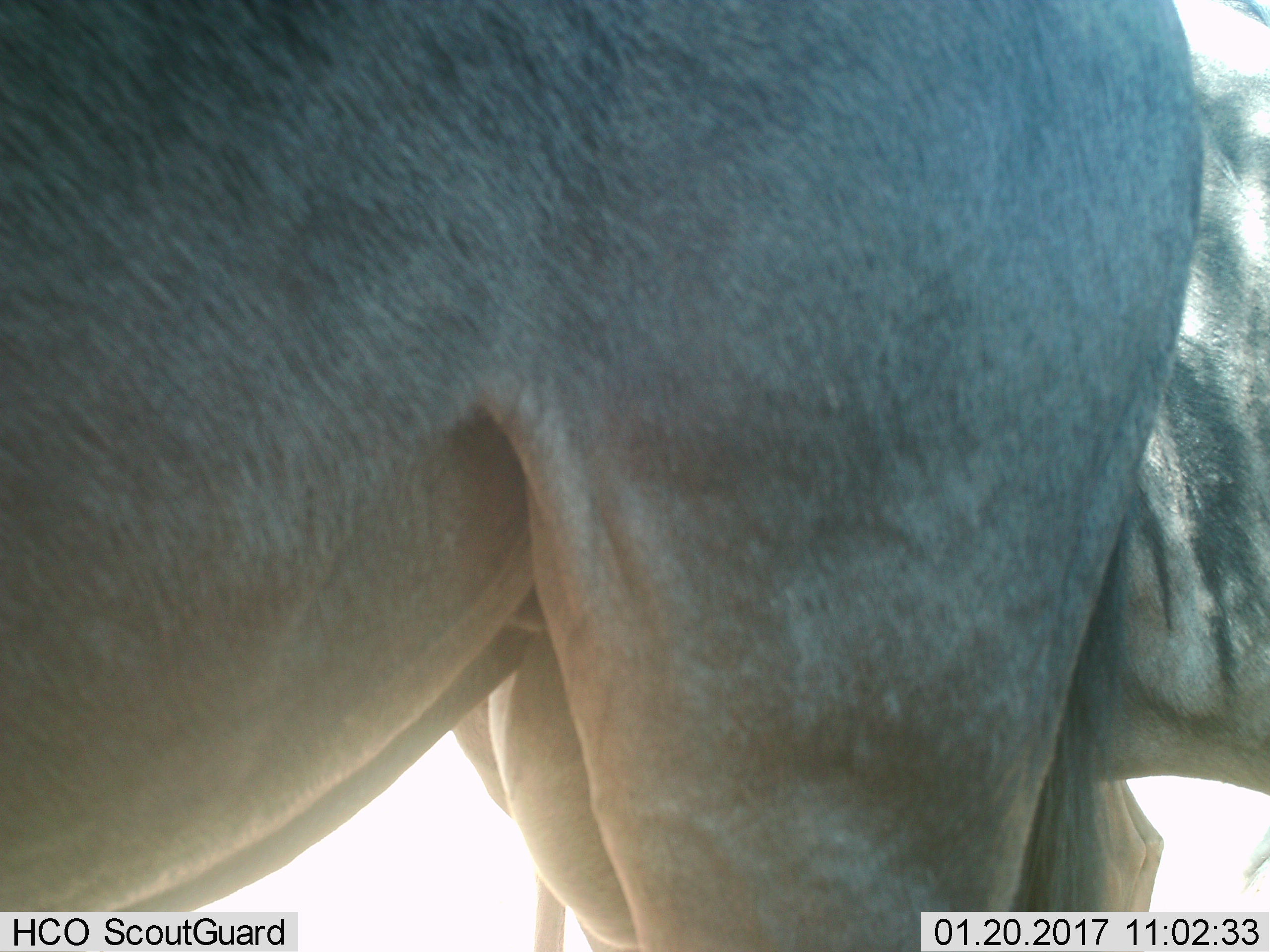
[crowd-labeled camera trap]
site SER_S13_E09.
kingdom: Animalia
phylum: Chordata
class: Mammalia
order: Artiodactyla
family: Bovidae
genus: Connochaetes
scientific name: Connochaetes taurinus taurinus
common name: blue wildebeest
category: wildebeestblue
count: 2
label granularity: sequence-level